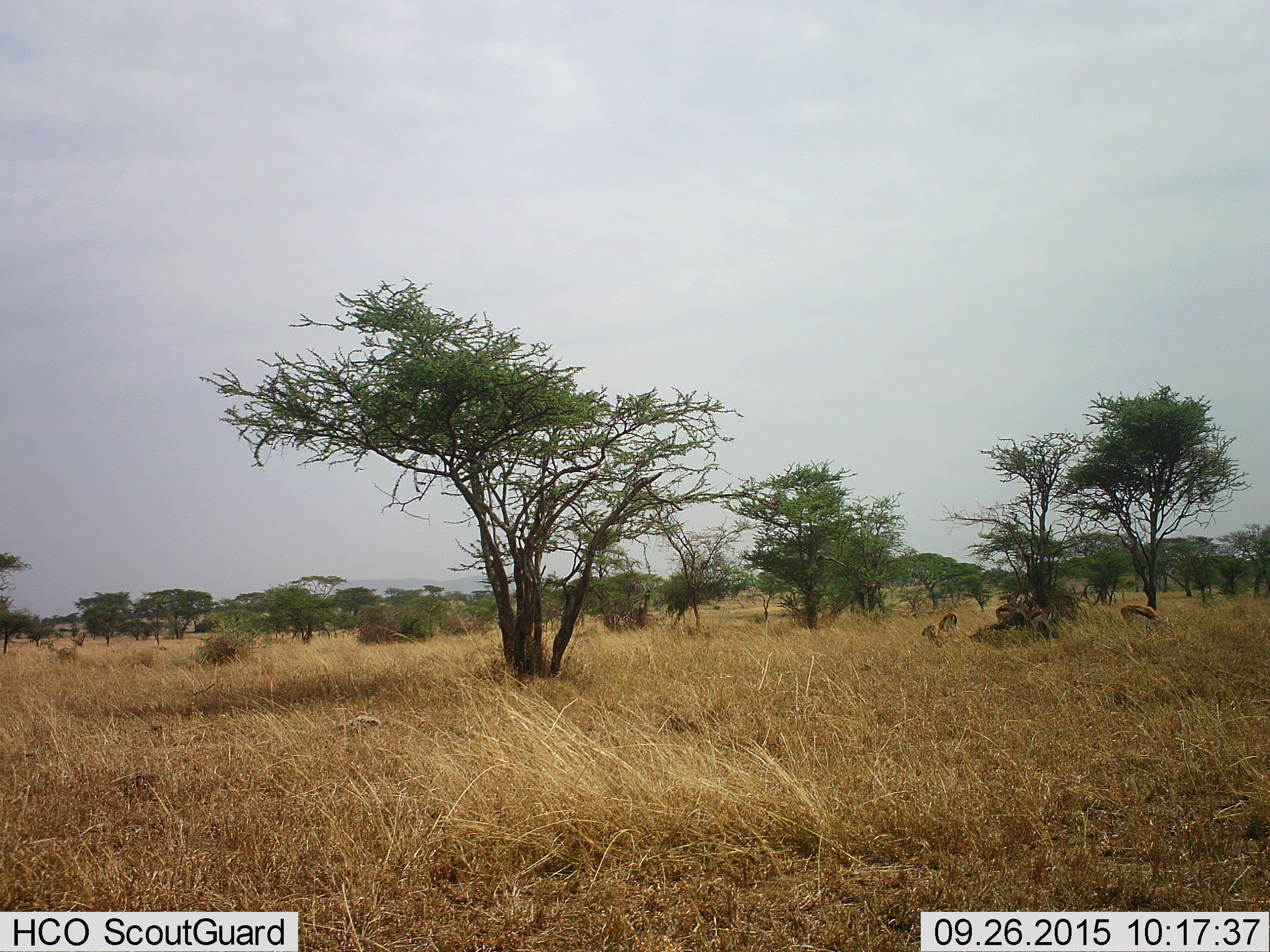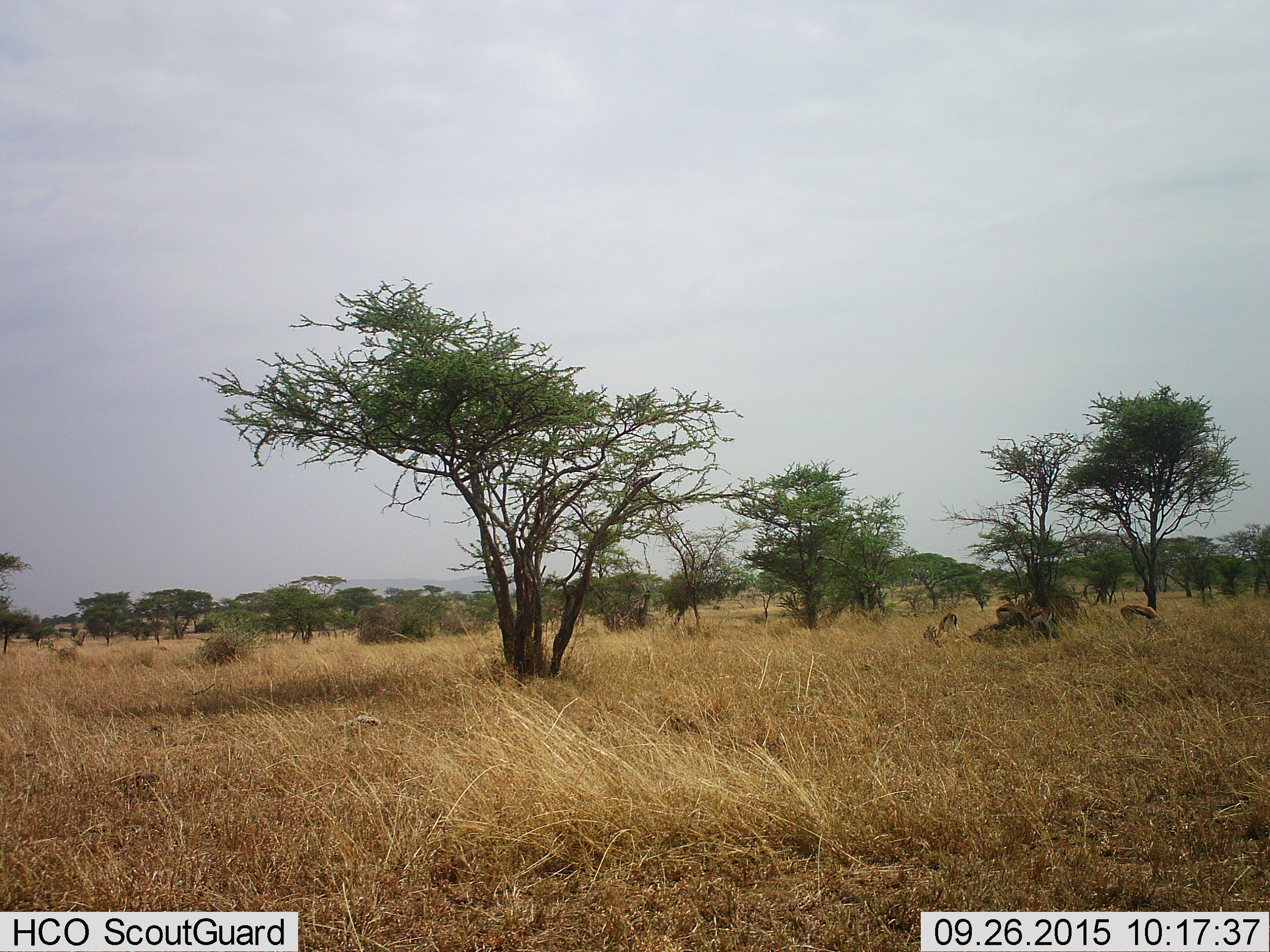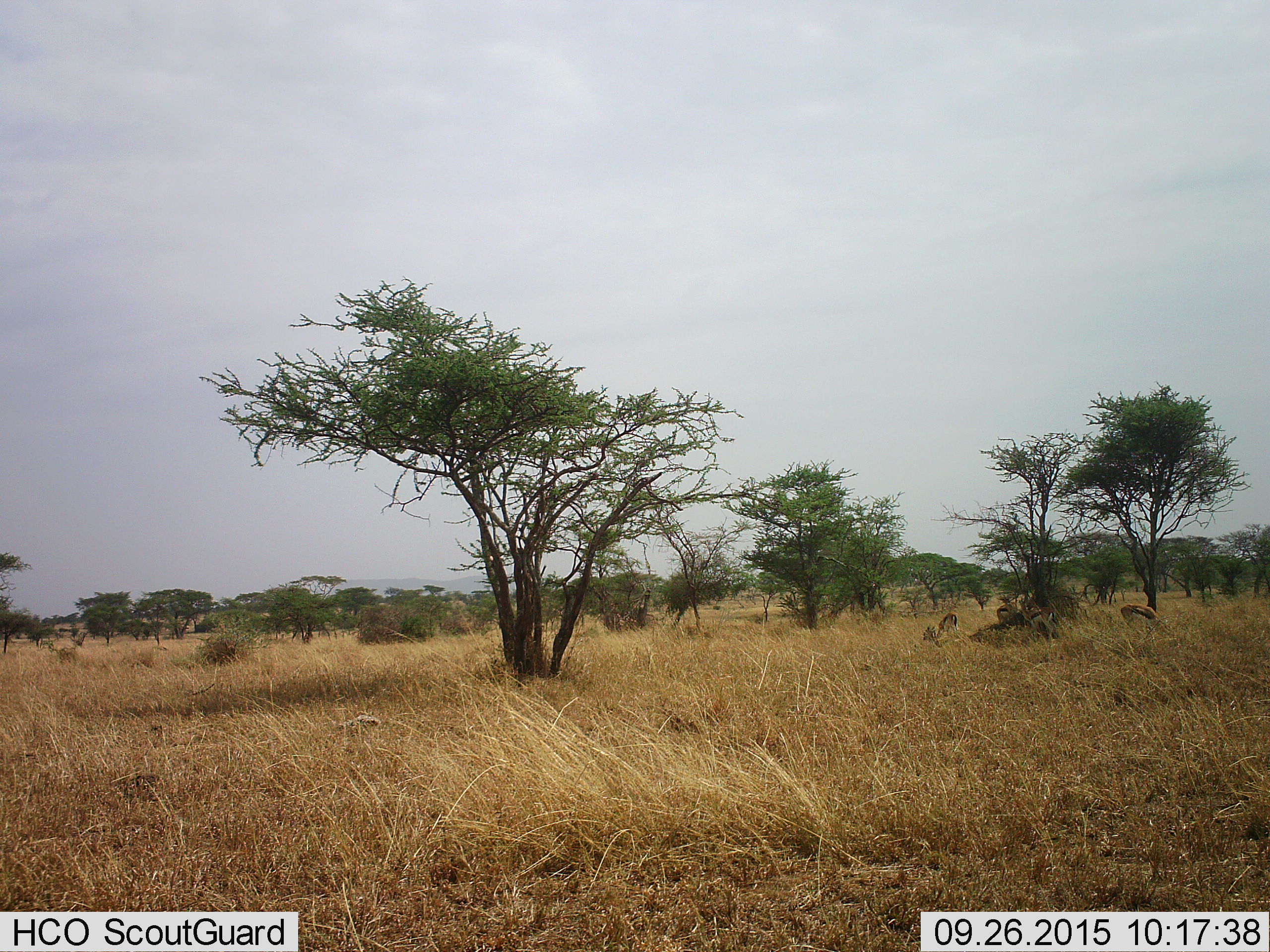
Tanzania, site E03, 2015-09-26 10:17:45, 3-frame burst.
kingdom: Animalia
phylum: Chordata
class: Mammalia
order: Artiodactyla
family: Bovidae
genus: Eudorcas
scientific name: Eudorcas thomsonii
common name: thomson's gazelle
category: gazellethomsons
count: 5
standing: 67%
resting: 73%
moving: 7%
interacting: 7%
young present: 0%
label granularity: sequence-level